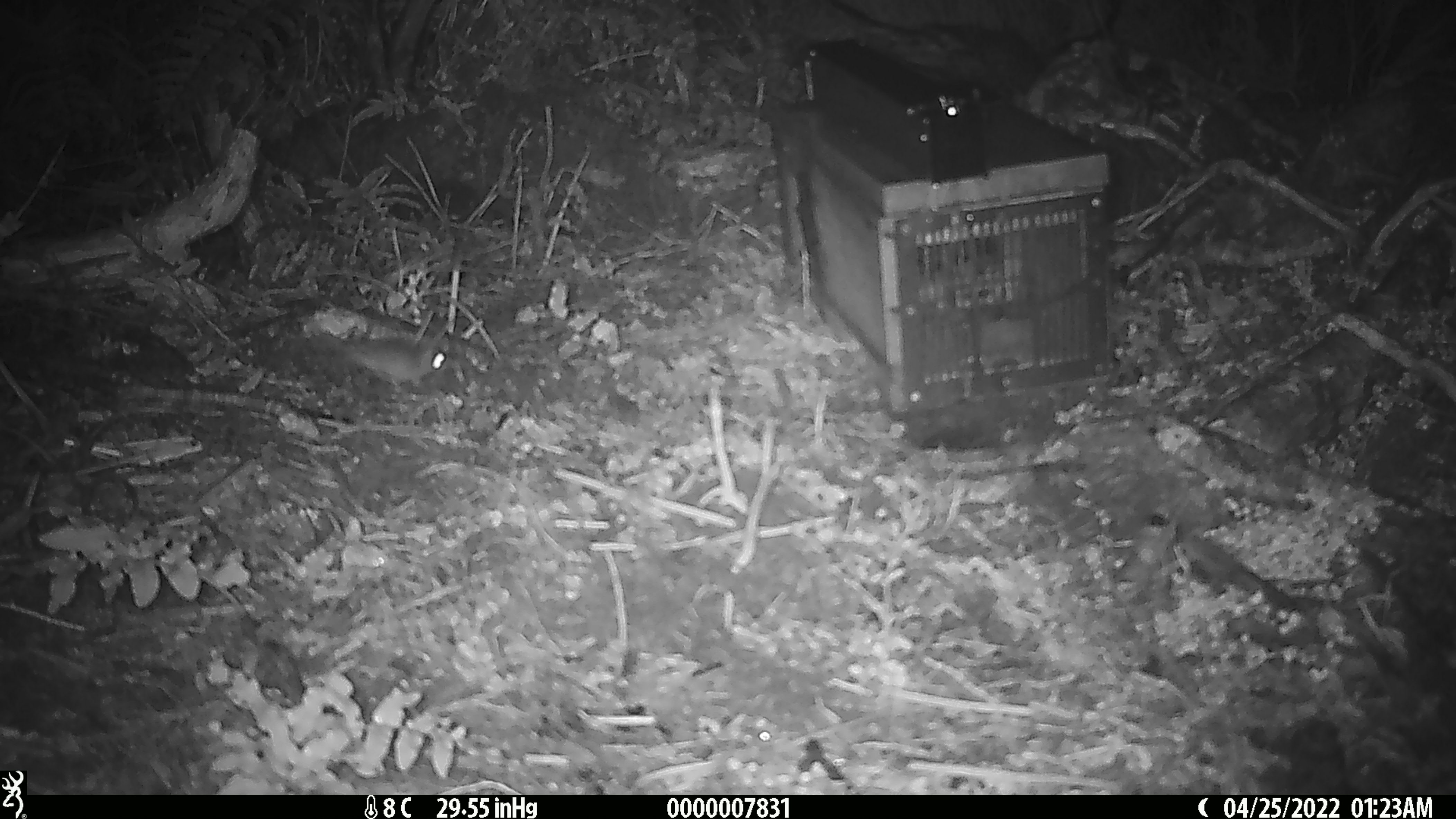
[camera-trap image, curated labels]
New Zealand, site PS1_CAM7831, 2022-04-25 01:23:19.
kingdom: Animalia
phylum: Chordata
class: Mammalia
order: Rodentia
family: Muridae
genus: Mus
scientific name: Mus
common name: mouse